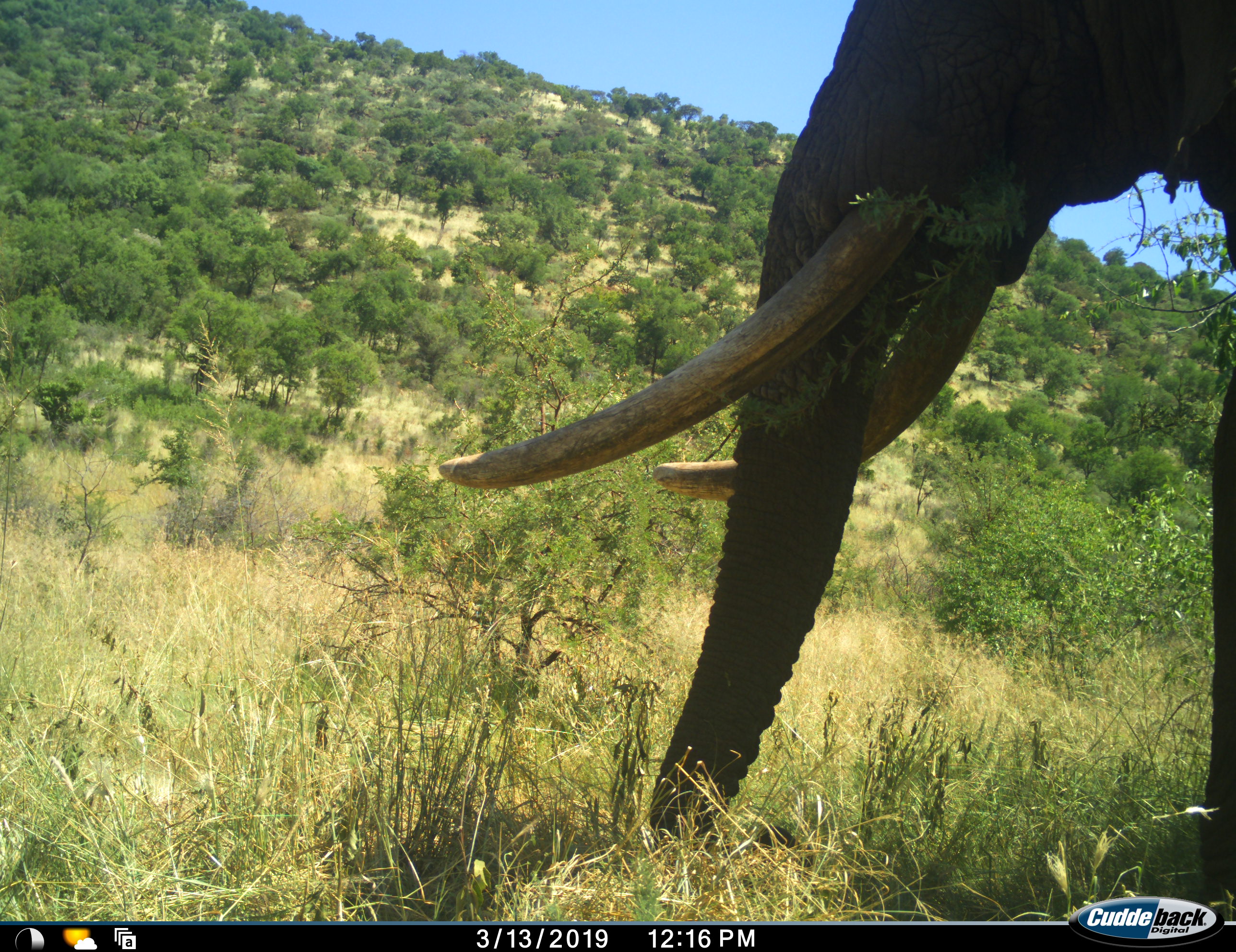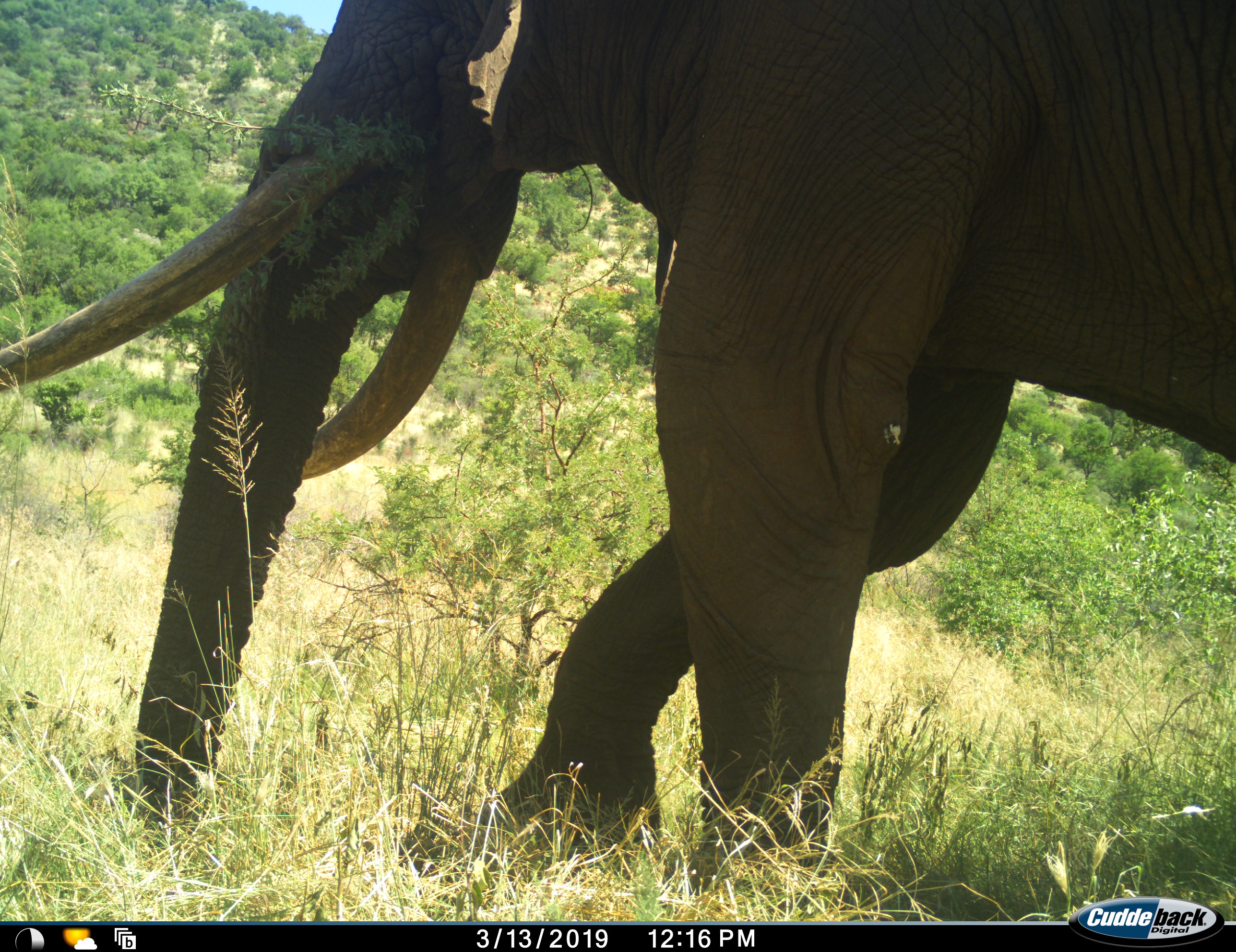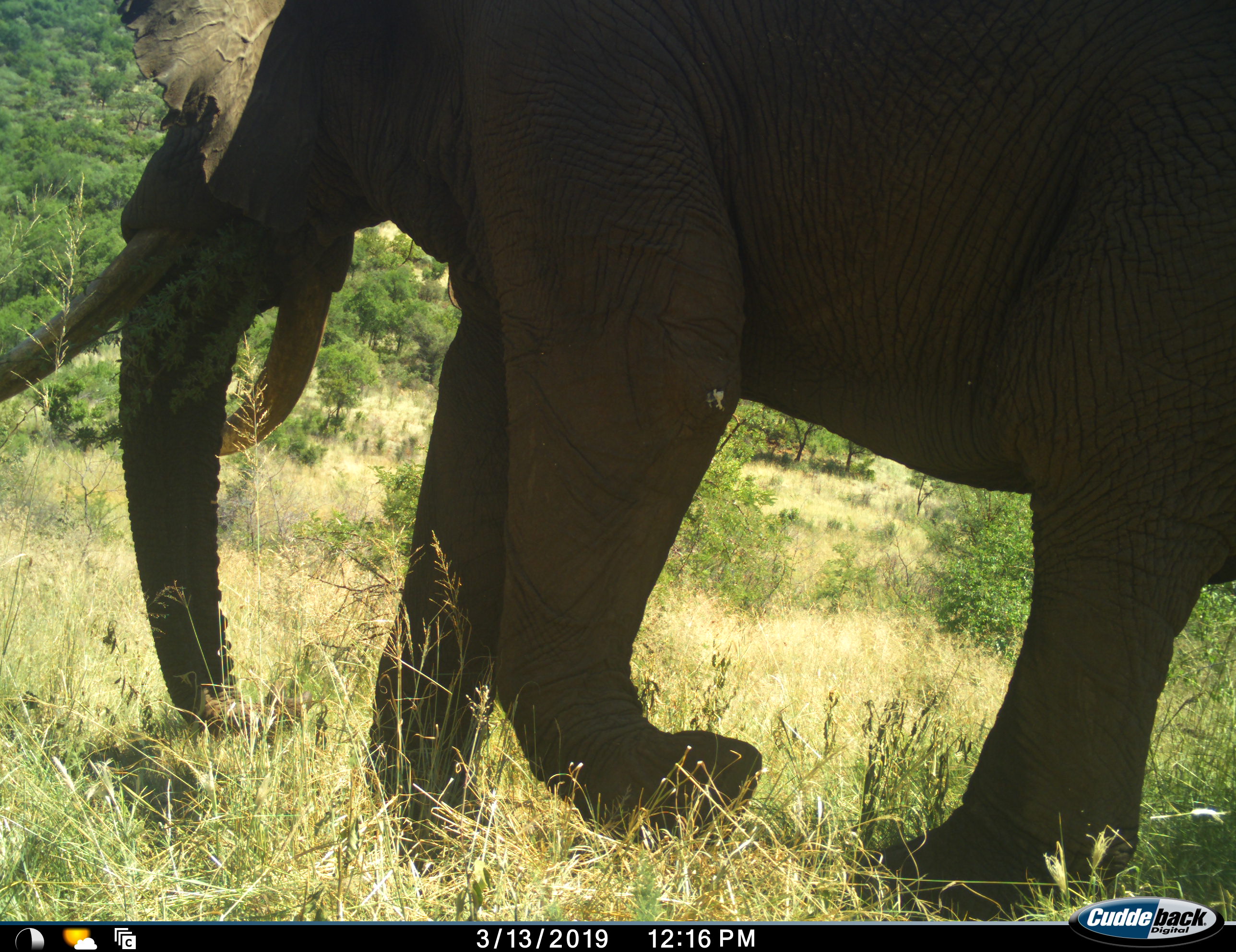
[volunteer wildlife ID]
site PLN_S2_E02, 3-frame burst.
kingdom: Animalia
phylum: Chordata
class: Mammalia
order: Proboscidea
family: Elephantidae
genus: Loxodonta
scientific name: Loxodonta africana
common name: african bush elephant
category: elephant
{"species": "elephant (african bush elephant) (Loxodonta africana)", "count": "1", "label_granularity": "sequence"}